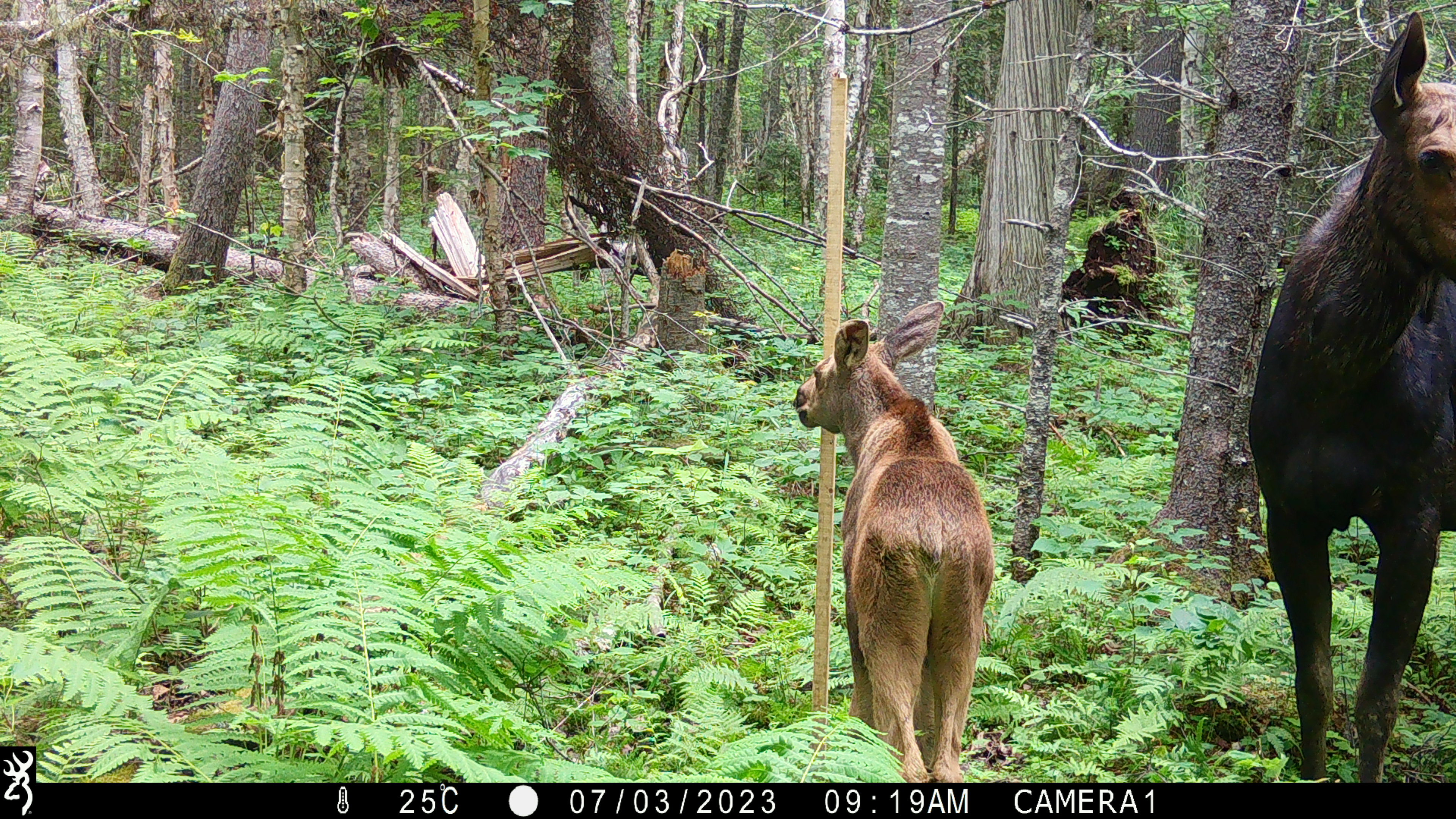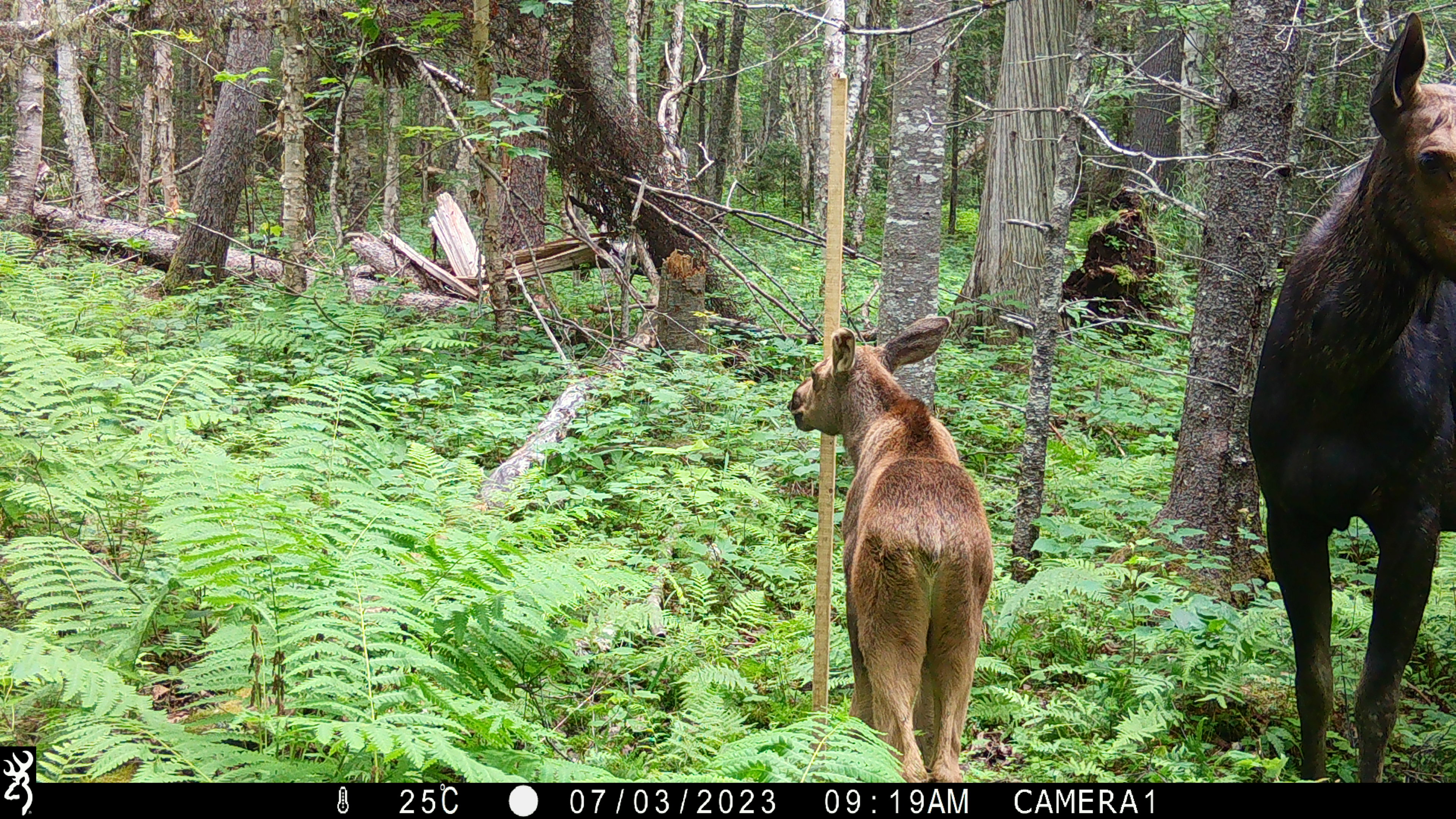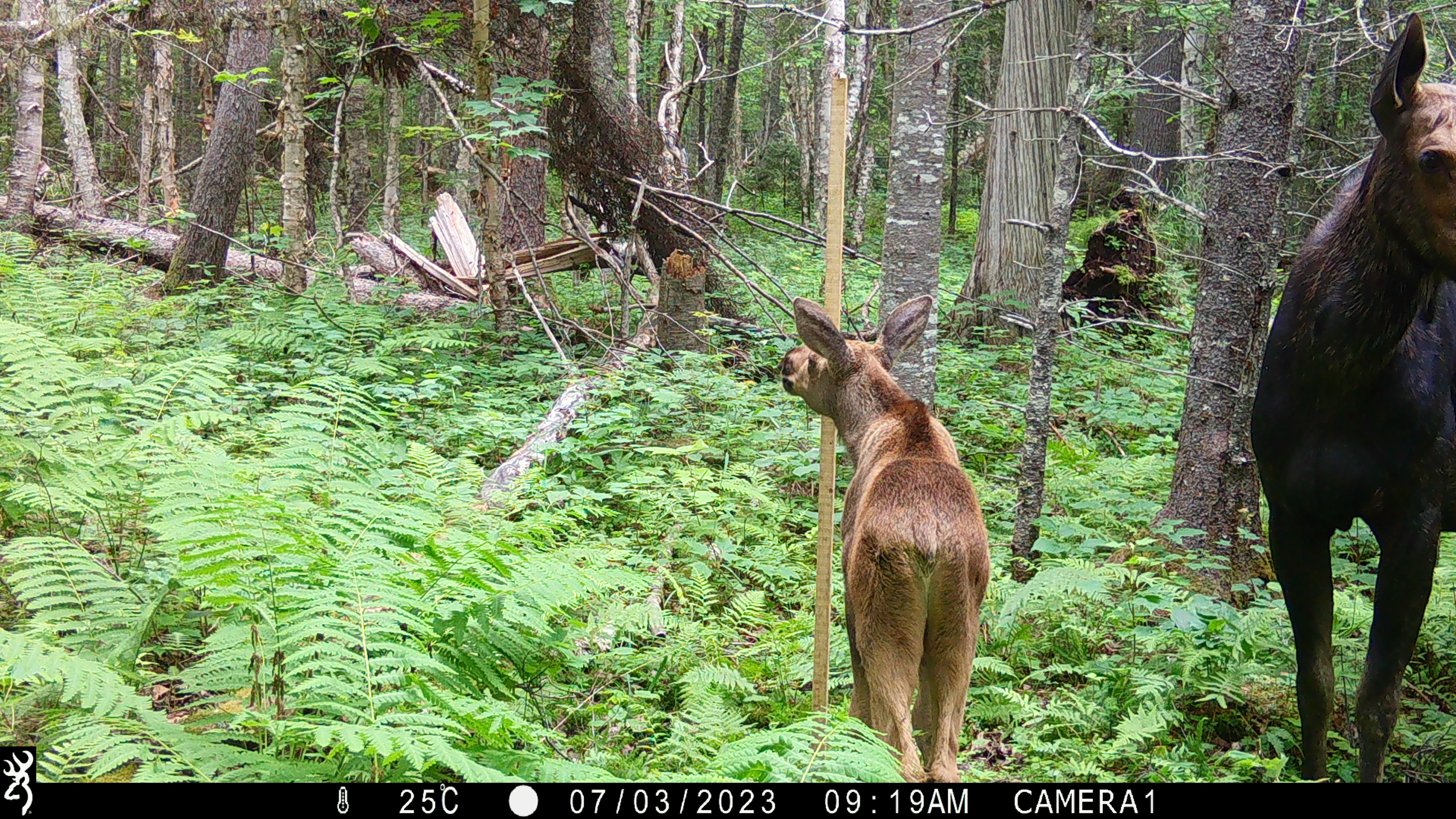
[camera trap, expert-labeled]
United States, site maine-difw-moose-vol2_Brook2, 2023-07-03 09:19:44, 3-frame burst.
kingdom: Animalia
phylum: Chordata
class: Mammalia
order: Artiodactyla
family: Cervidae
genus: Alces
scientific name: Alces alces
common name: moose